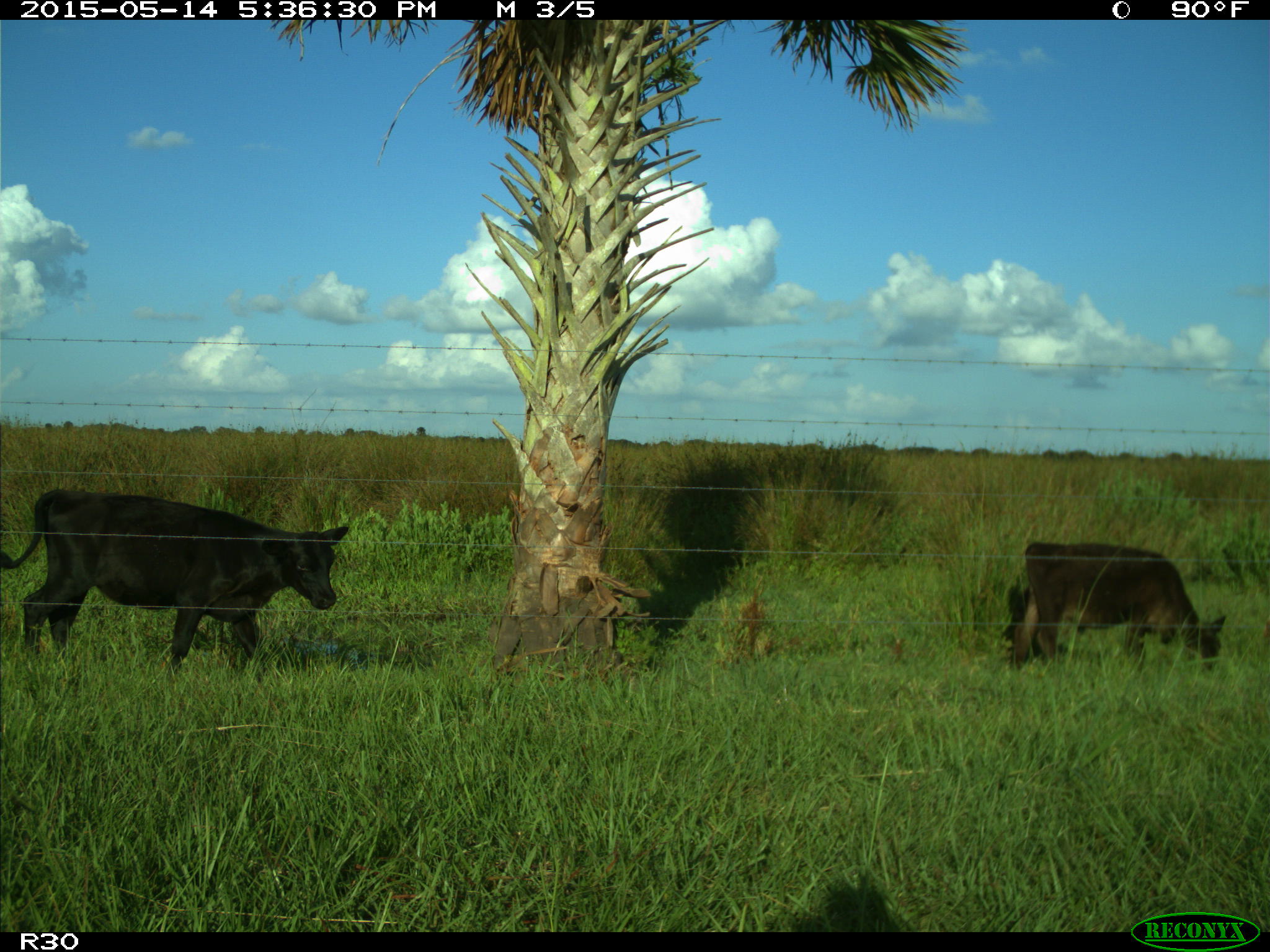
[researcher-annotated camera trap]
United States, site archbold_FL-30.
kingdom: Animalia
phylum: Chordata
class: Mammalia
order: Artiodactyla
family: Bovidae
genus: Bos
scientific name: Bos taurus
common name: domestic cow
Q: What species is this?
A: Bos taurus (domestic cow).